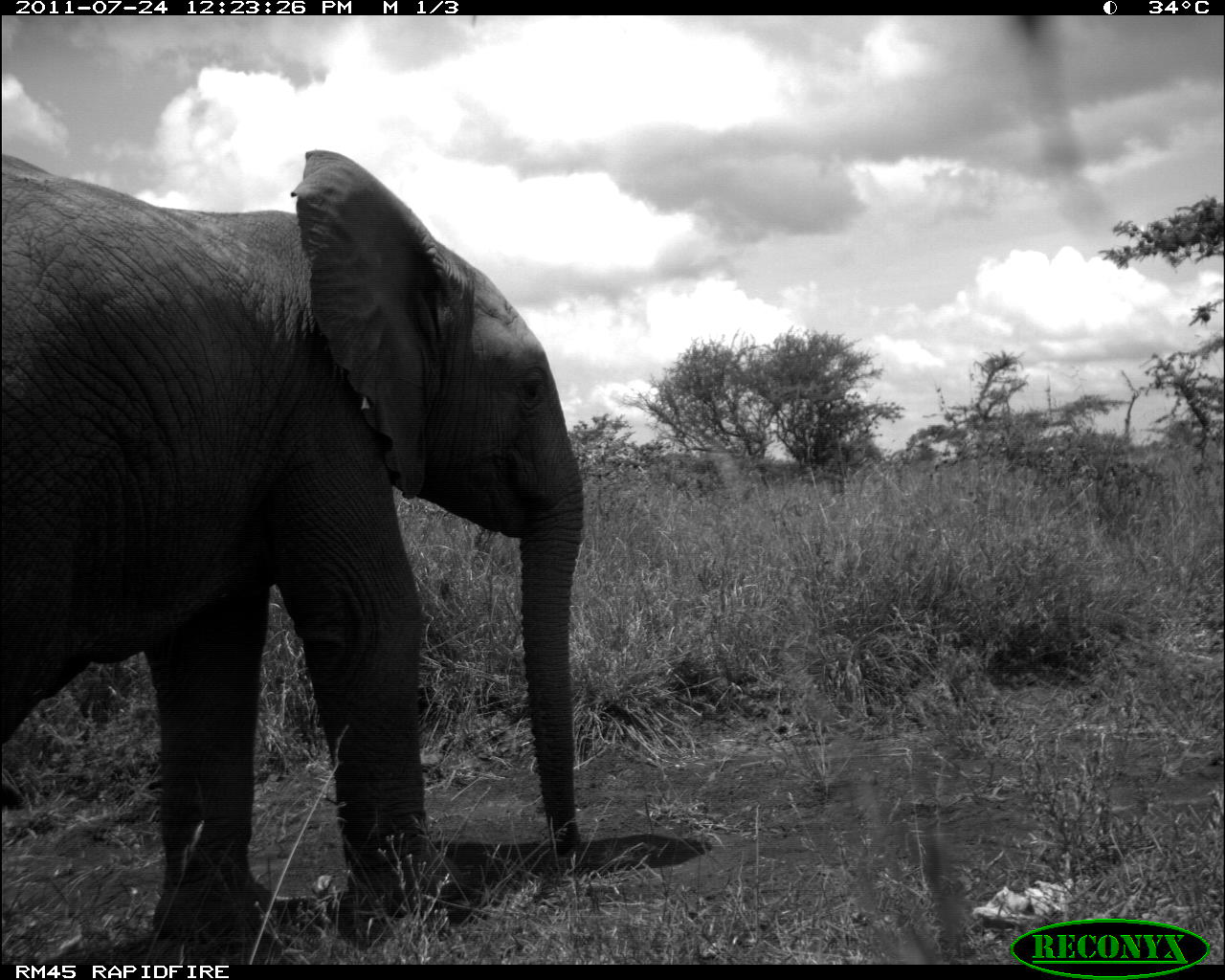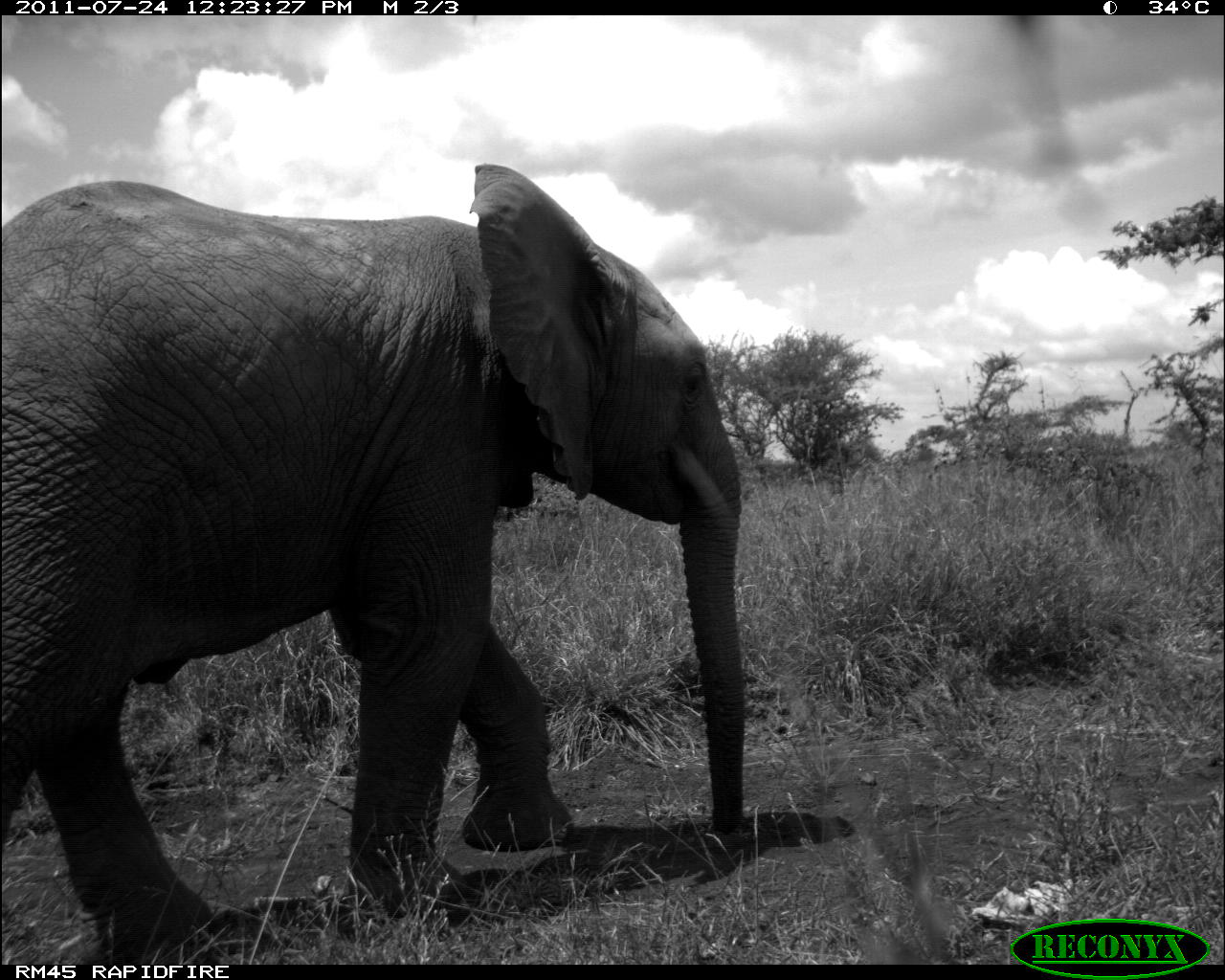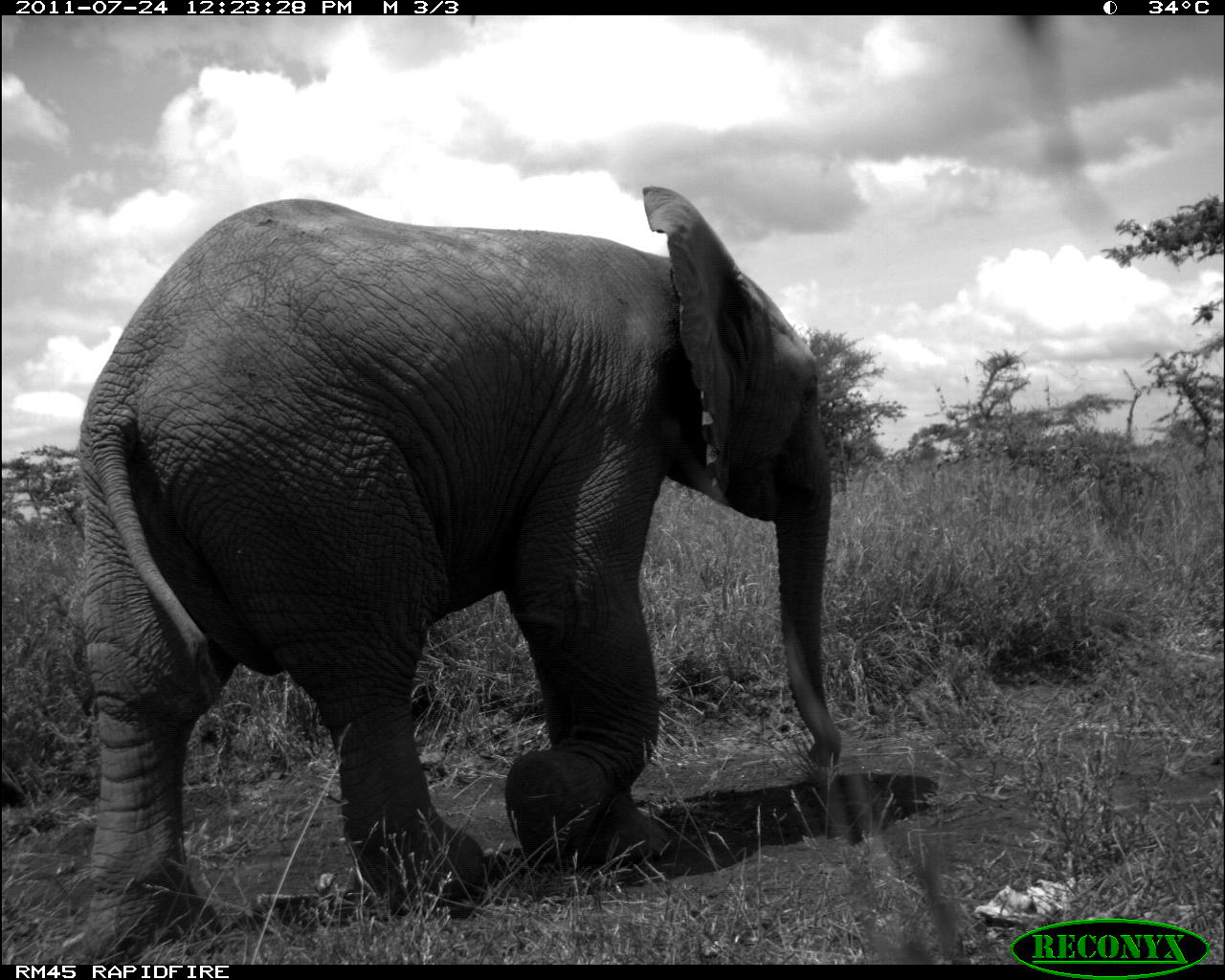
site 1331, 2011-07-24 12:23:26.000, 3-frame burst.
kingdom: Animalia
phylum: Chordata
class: Mammalia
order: Proboscidea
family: Elephantidae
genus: Loxodonta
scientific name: Loxodonta africana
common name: african bush elephant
Loxodonta africana (african bush elephant), count 1.